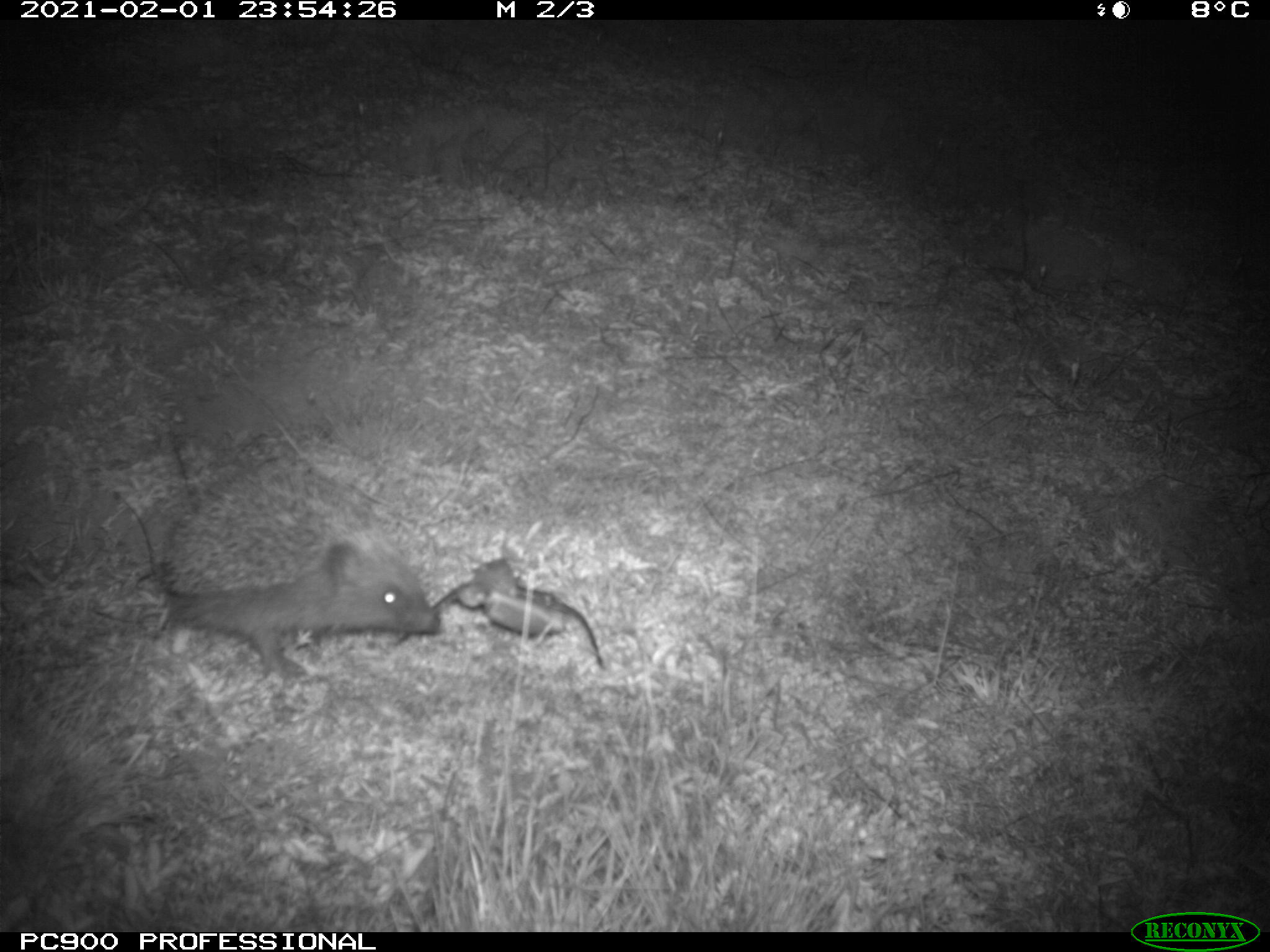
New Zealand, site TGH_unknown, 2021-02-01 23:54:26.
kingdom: Animalia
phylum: Chordata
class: Mammalia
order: Eulipotyphla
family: Erinaceidae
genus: Erinaceus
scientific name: Erinaceus europaeus europaeus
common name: european hedgehog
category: hedgehog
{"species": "hedgehog (european hedgehog) (Erinaceus europaeus europaeus)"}